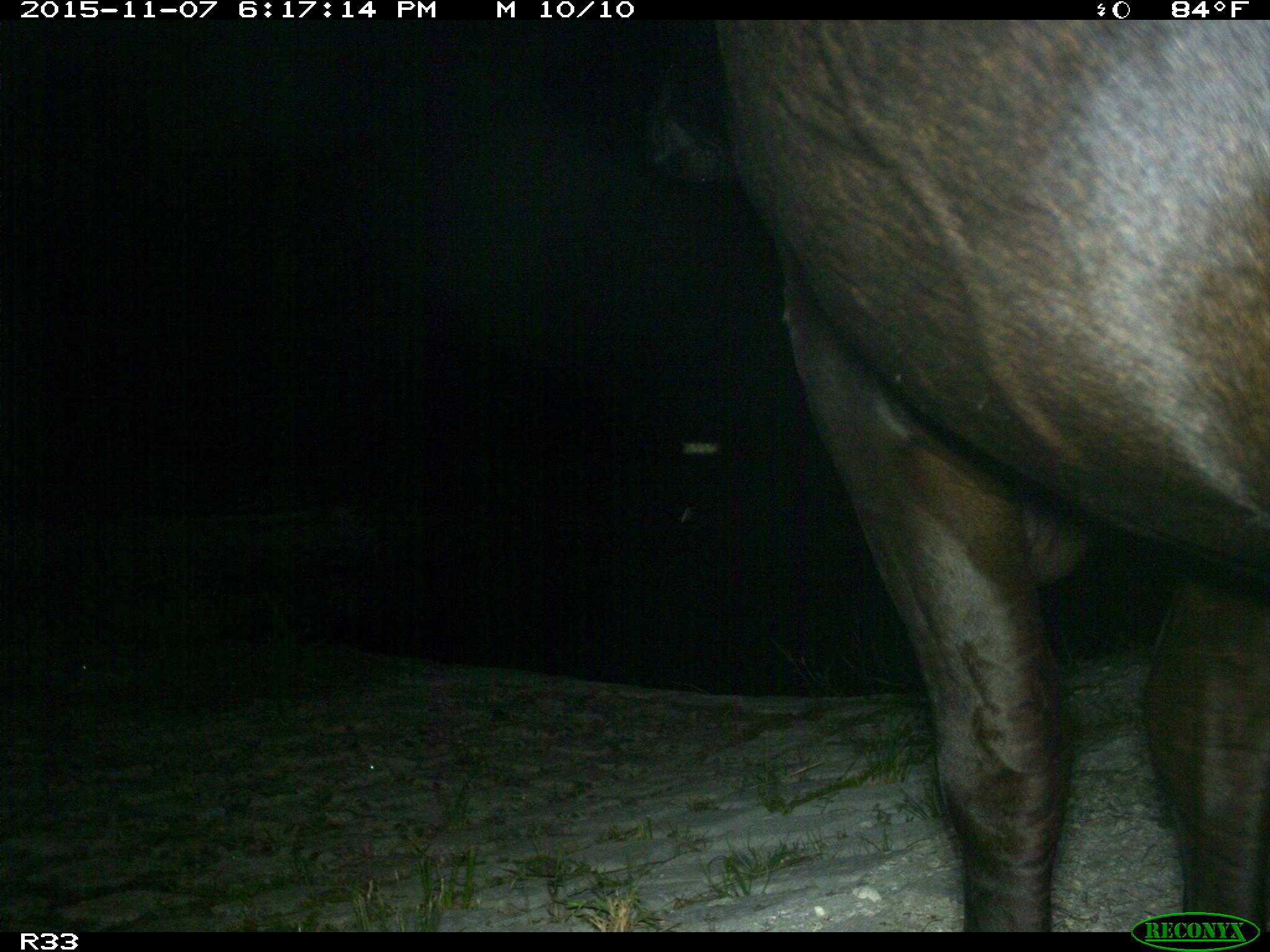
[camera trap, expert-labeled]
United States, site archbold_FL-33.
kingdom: Animalia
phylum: Chordata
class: Mammalia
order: Artiodactyla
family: Bovidae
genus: Bos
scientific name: Bos taurus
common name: domestic cow